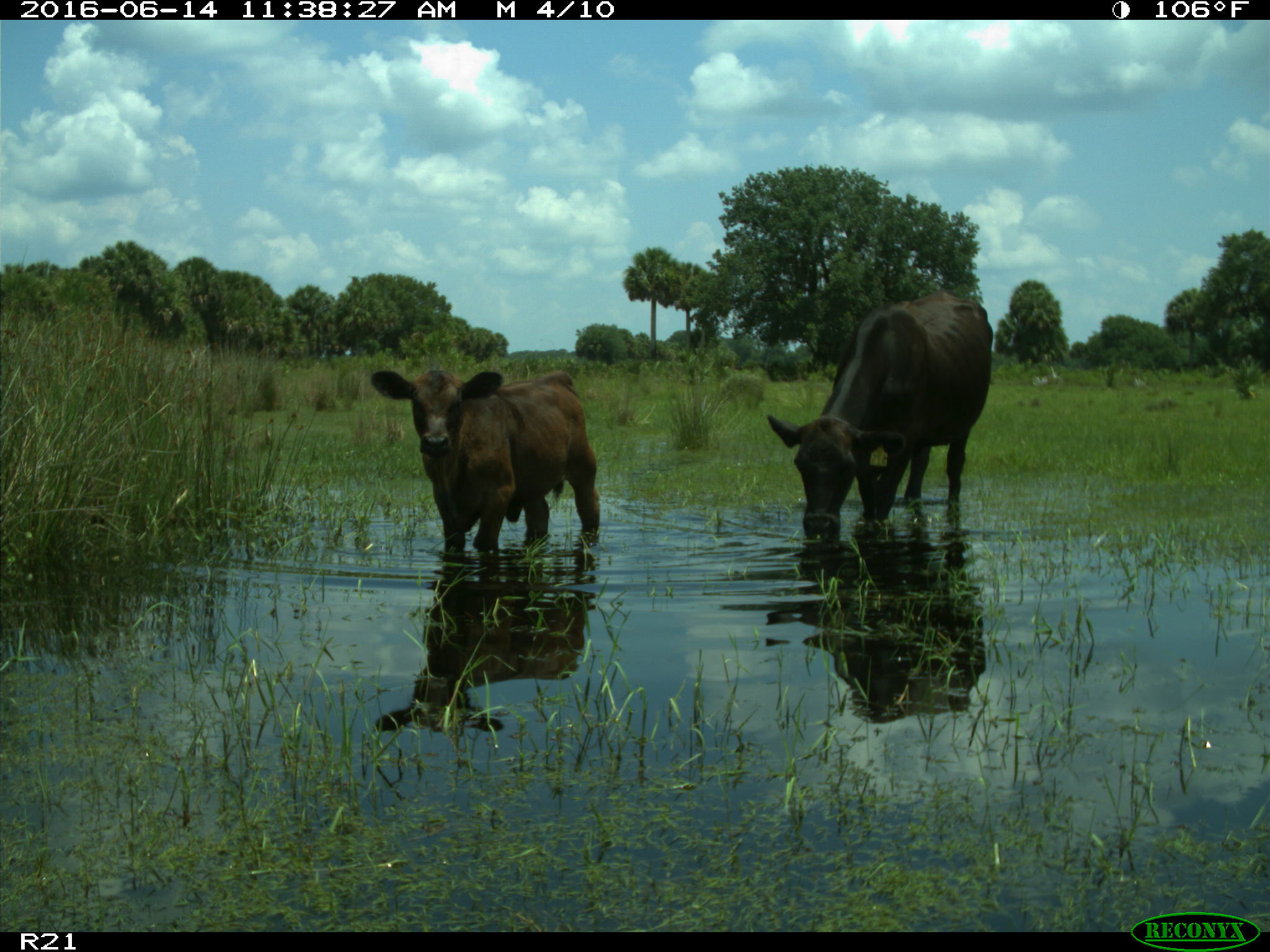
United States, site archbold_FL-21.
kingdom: Animalia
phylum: Chordata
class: Mammalia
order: Artiodactyla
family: Bovidae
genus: Bos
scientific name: Bos taurus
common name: domestic cow